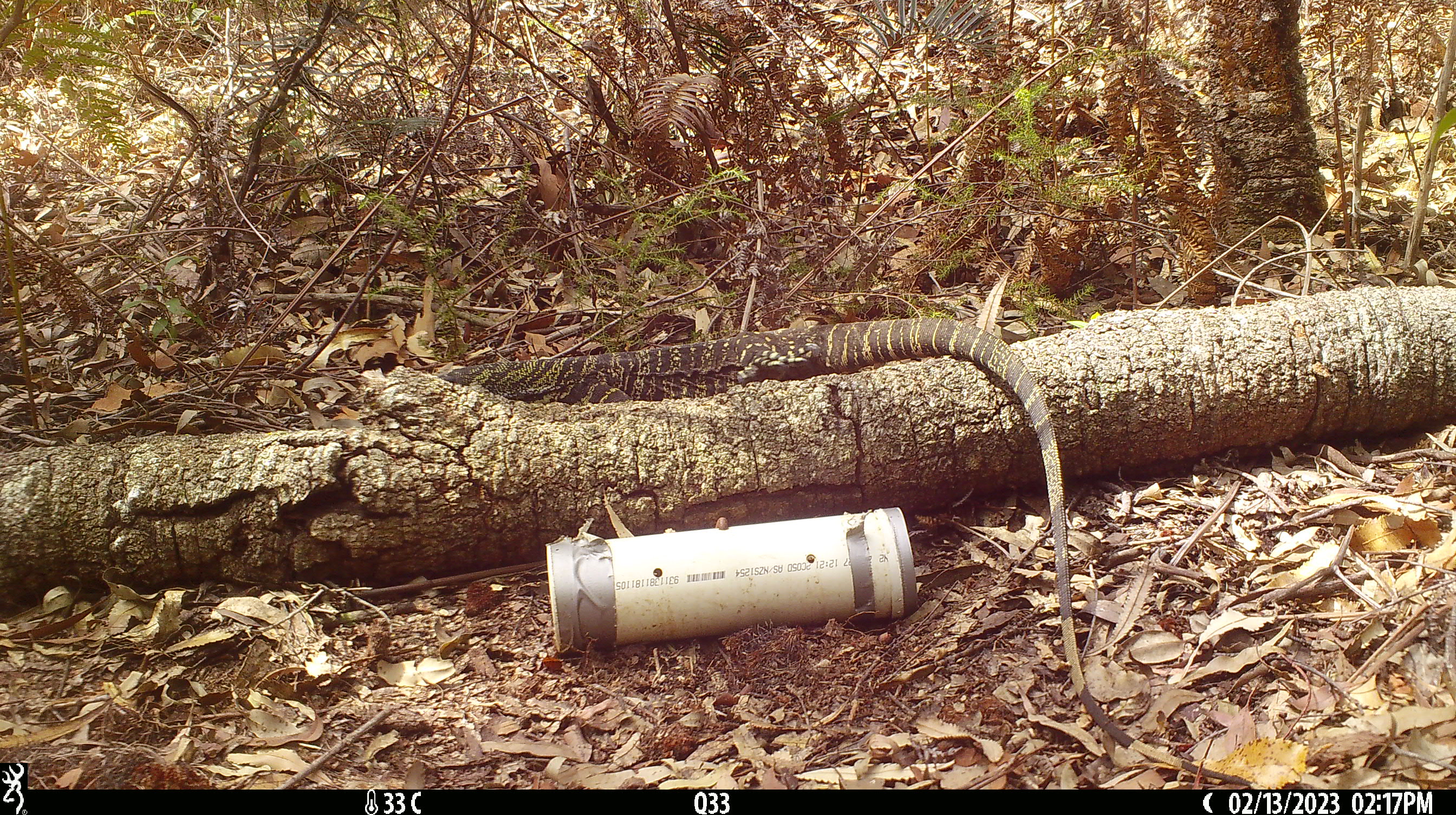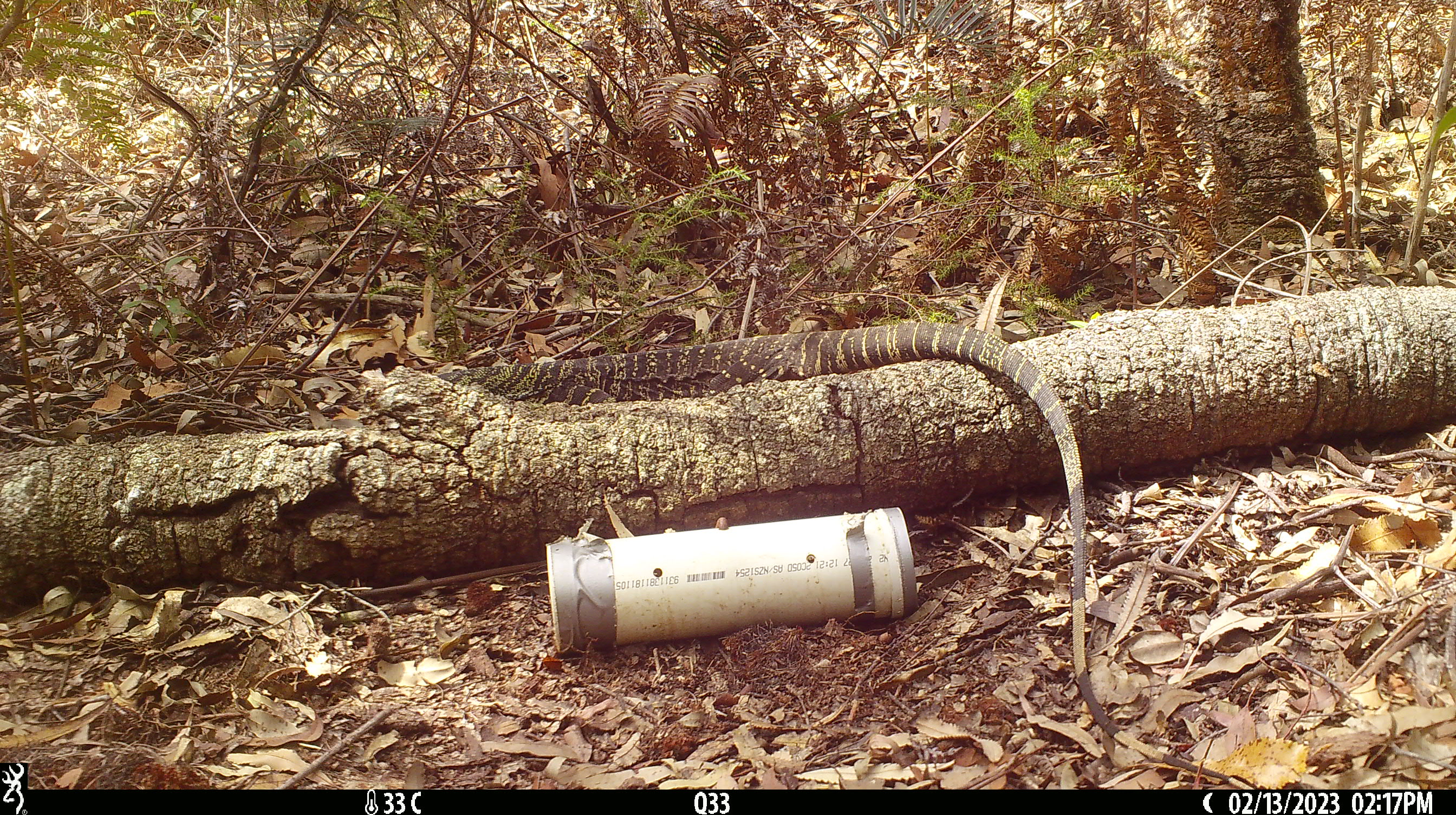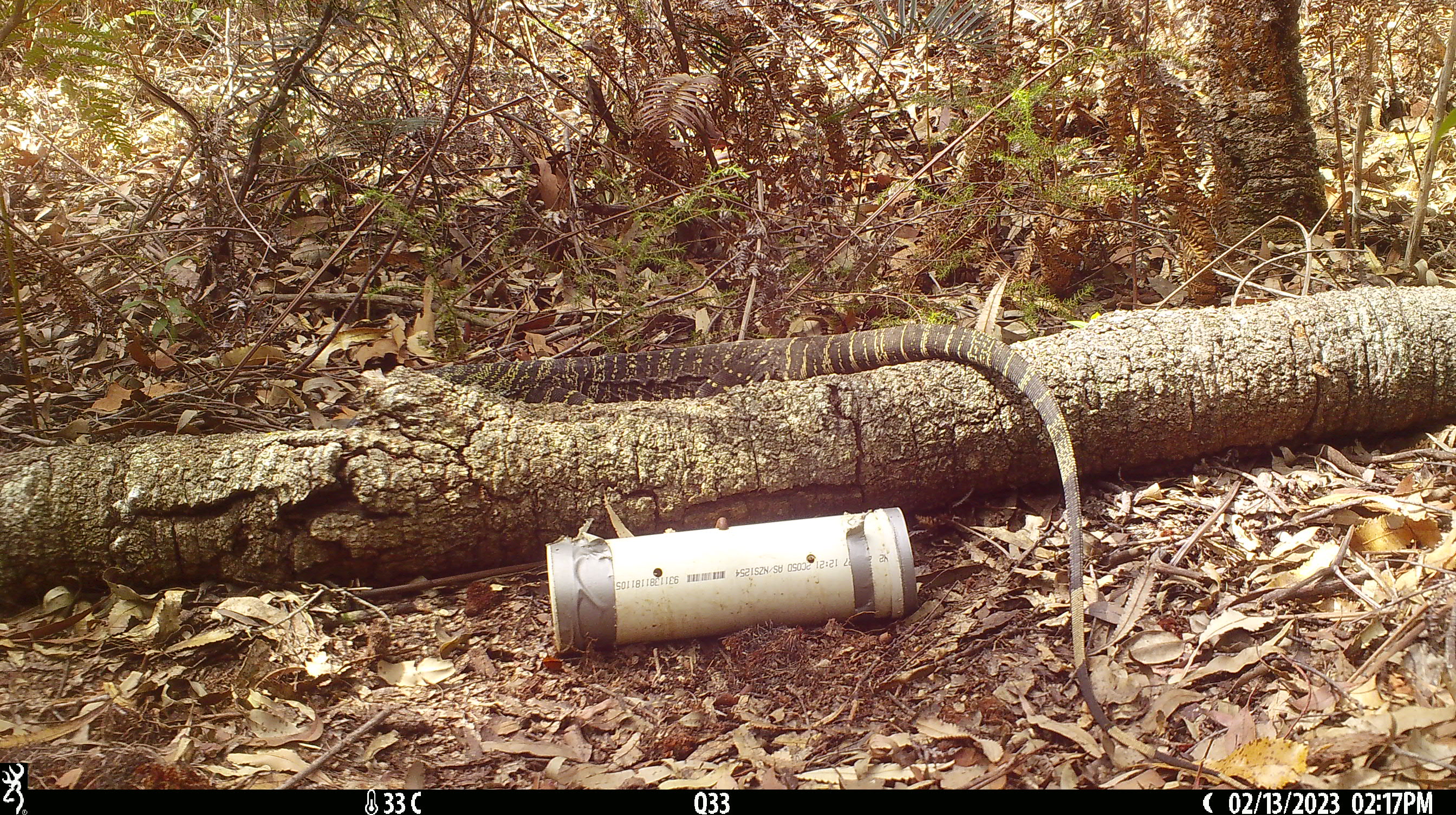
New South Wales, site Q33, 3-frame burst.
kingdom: Animalia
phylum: Chordata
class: Reptilia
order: Squamata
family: Varanidae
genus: Varanus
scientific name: Varanus varius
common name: lace monitor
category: goanna